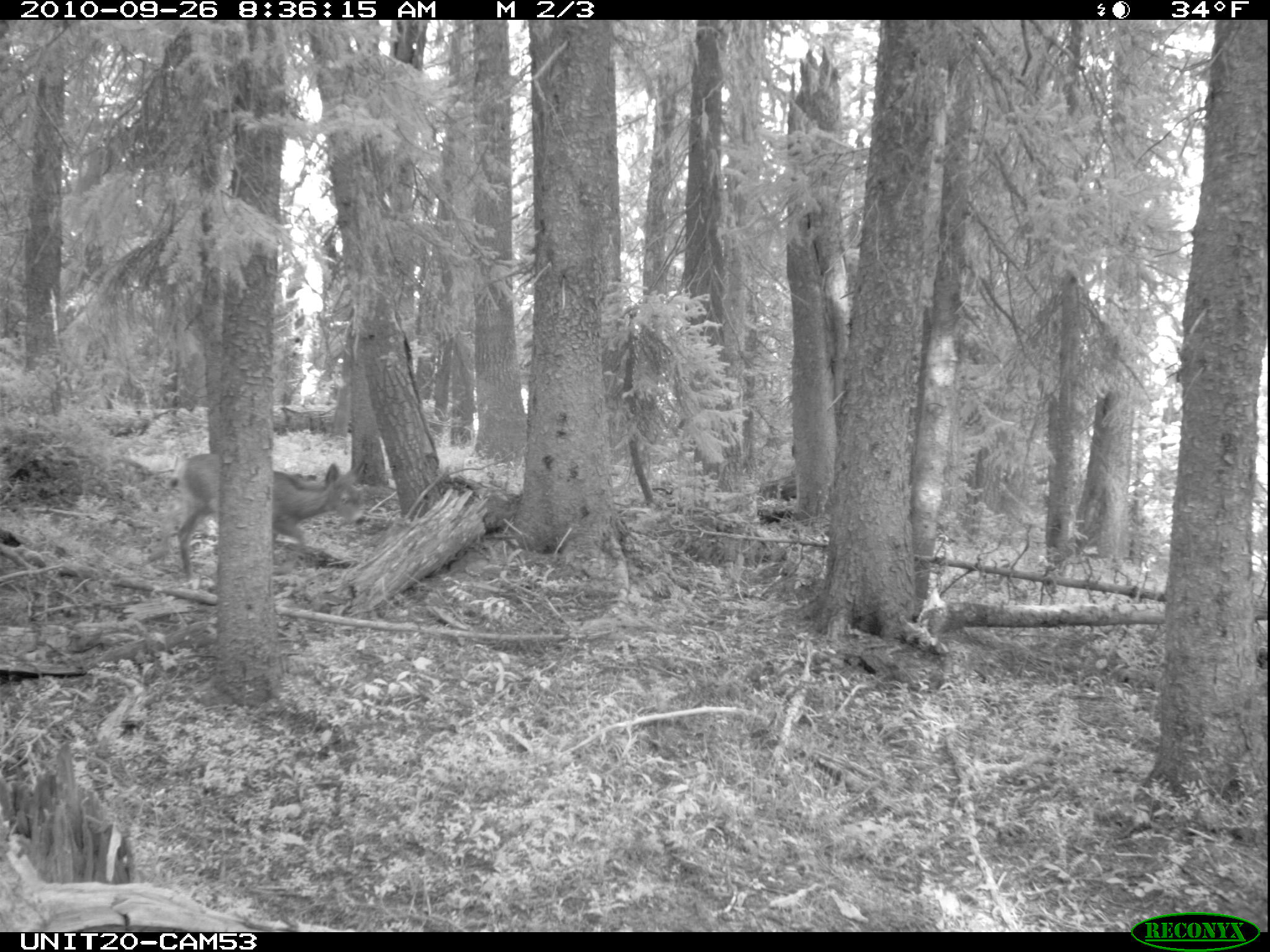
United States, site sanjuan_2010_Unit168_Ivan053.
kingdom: Animalia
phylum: Chordata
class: Mammalia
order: Artiodactyla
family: Cervidae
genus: Odocoileus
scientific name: Odocoileus hemionus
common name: mule deer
Odocoileus hemionus (mule deer).